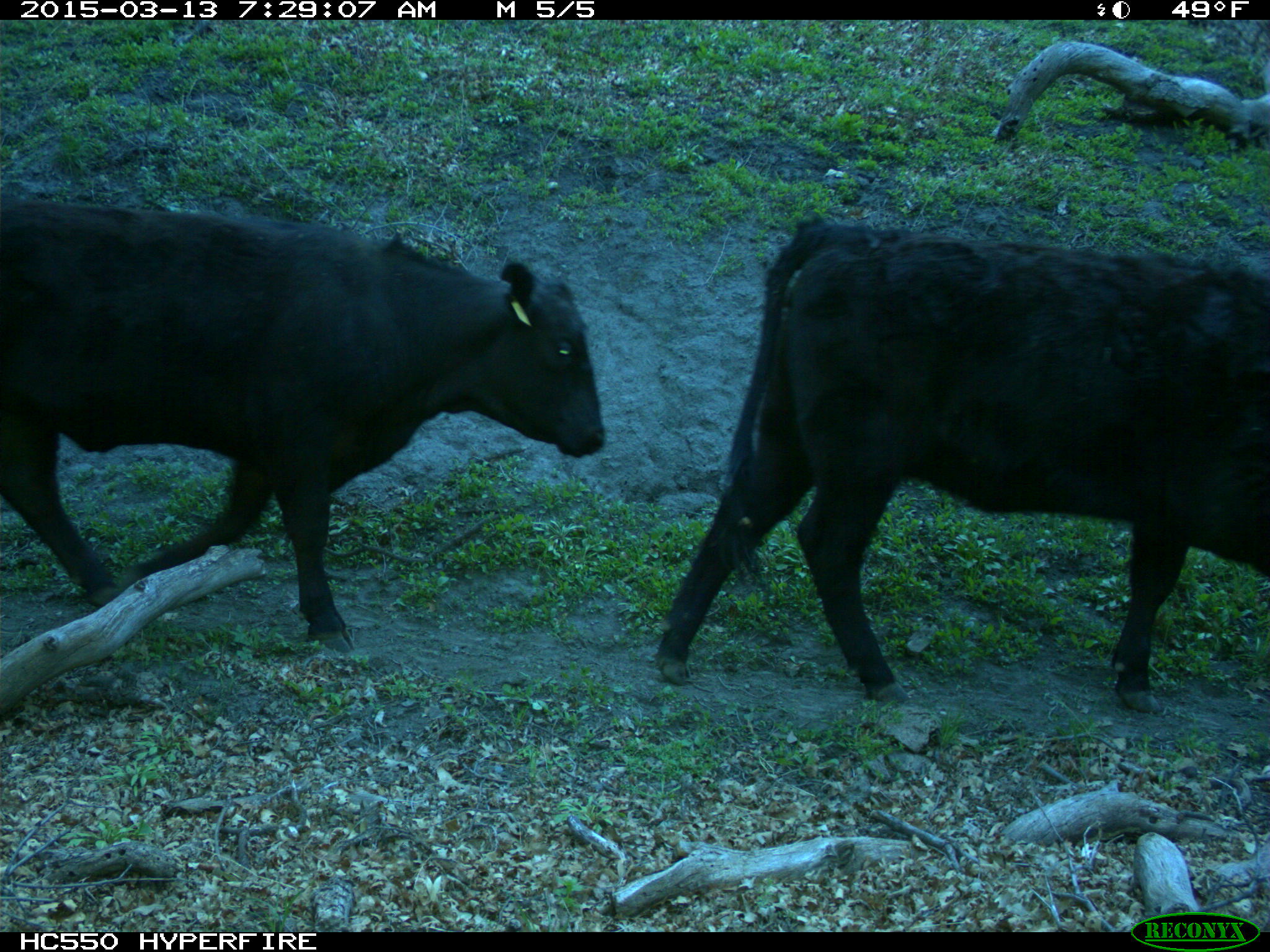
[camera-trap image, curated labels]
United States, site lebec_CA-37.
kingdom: Animalia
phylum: Chordata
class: Mammalia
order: Artiodactyla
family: Bovidae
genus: Bos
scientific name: Bos taurus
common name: domestic cow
Bos taurus (domestic cow).